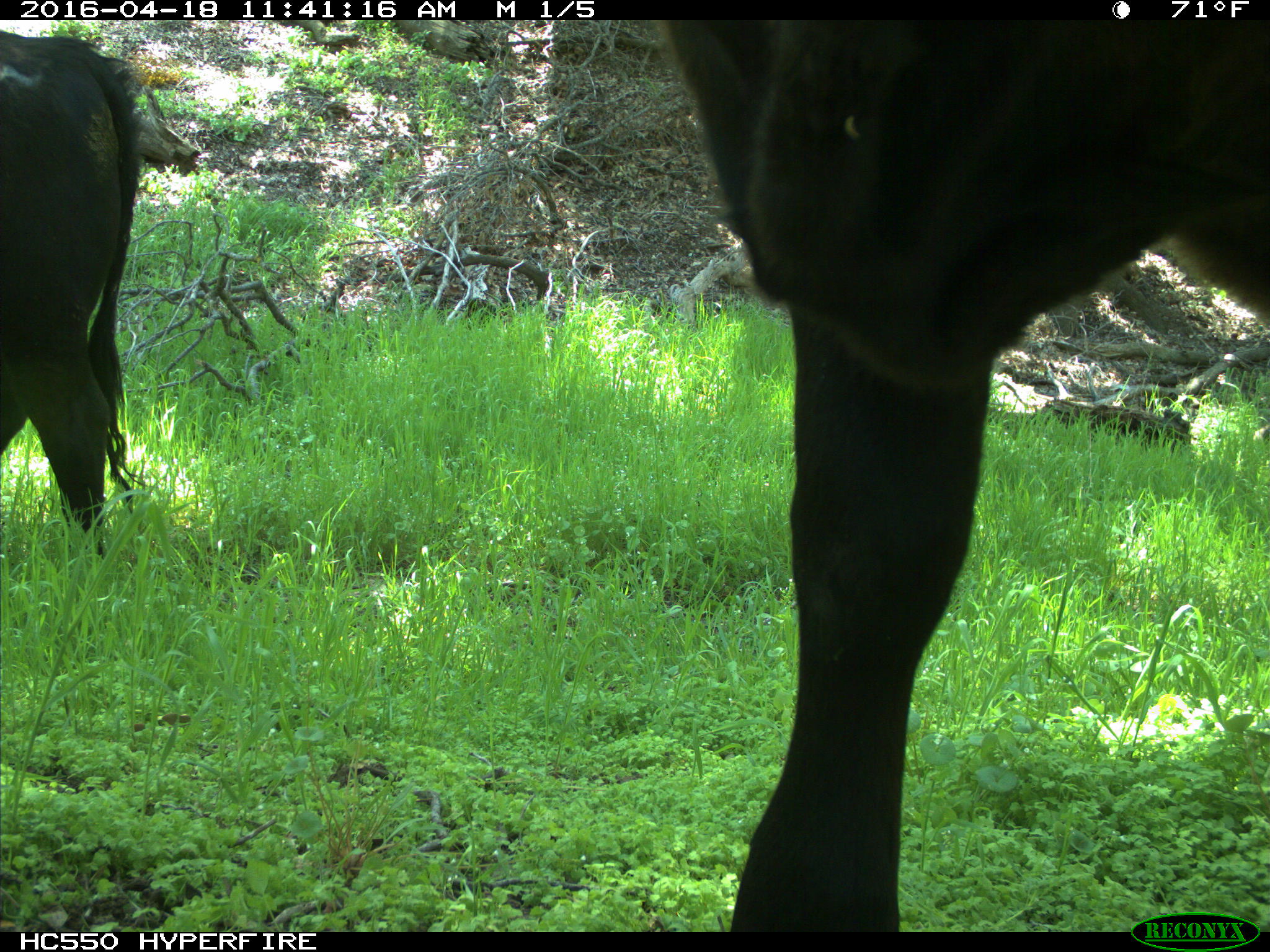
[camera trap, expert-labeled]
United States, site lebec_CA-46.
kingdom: Animalia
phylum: Chordata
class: Mammalia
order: Artiodactyla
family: Bovidae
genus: Bos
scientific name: Bos taurus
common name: domestic cow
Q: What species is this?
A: Bos taurus (domestic cow).